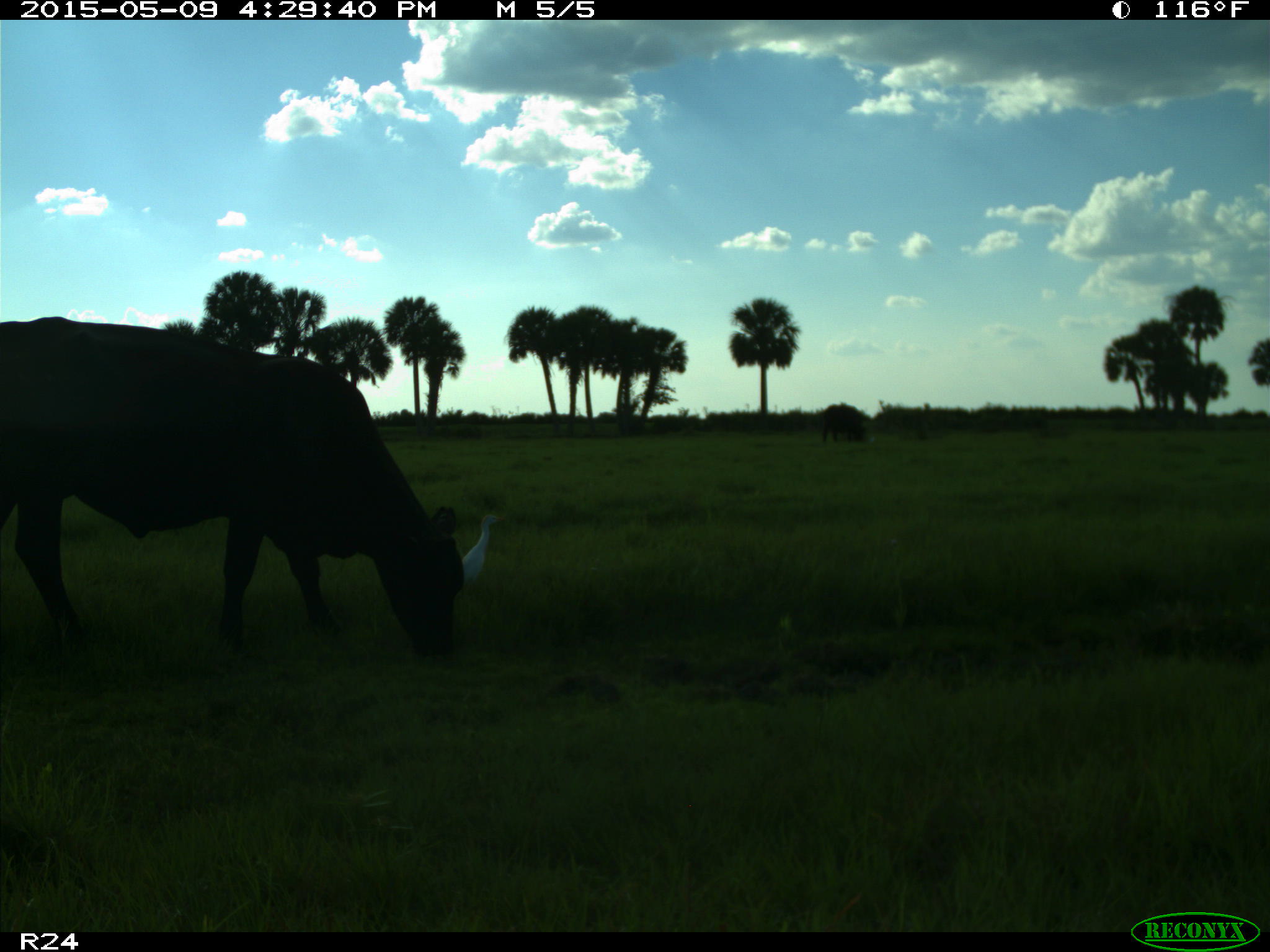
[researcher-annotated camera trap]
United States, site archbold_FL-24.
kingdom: Animalia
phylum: Chordata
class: Mammalia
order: Artiodactyla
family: Bovidae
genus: Bos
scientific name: Bos taurus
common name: domestic cow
Bos taurus (domestic cow).